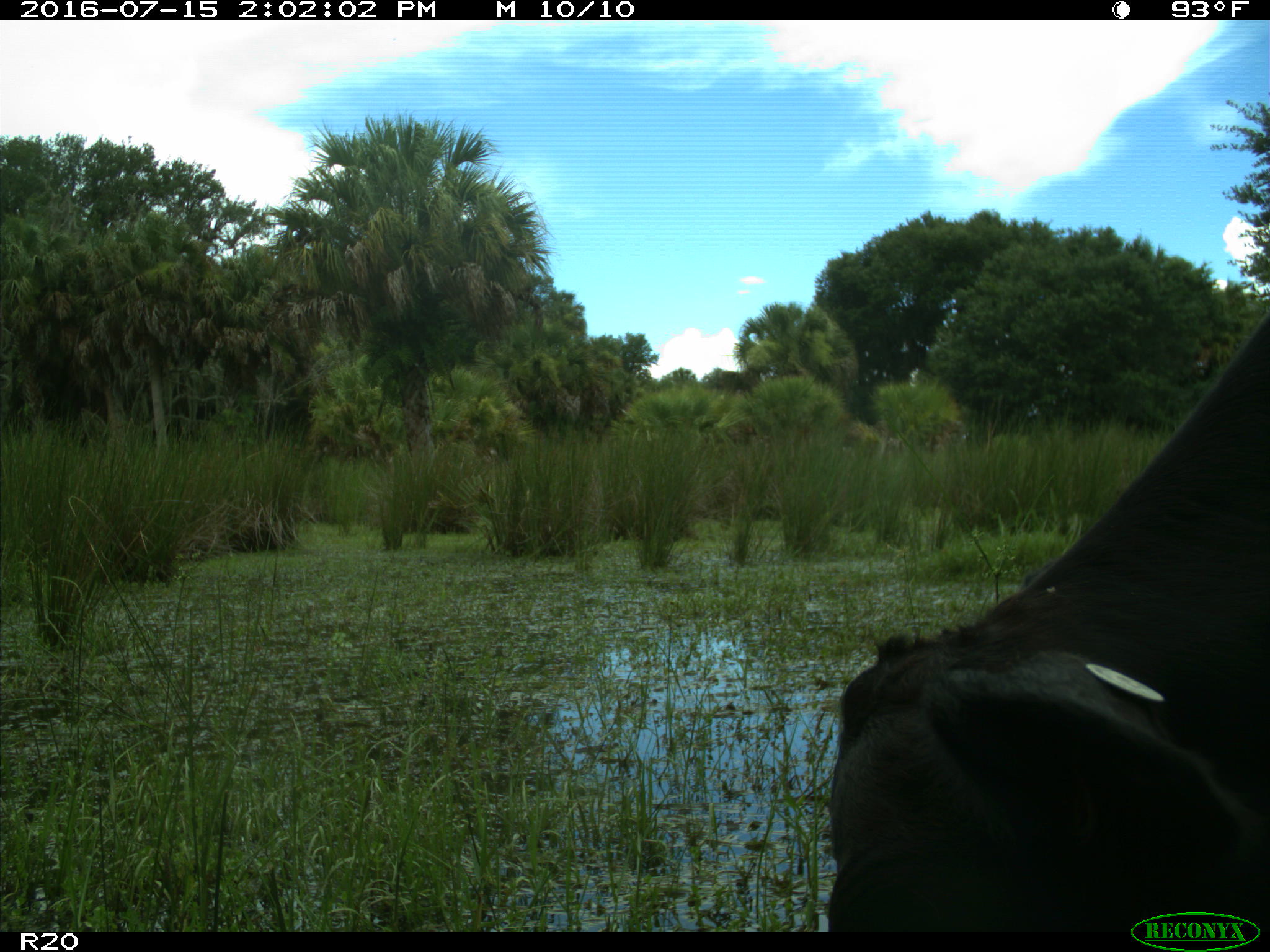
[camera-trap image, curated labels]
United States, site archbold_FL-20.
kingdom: Animalia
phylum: Chordata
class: Mammalia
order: Artiodactyla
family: Bovidae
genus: Bos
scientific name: Bos taurus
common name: domestic cow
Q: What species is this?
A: Bos taurus (domestic cow).